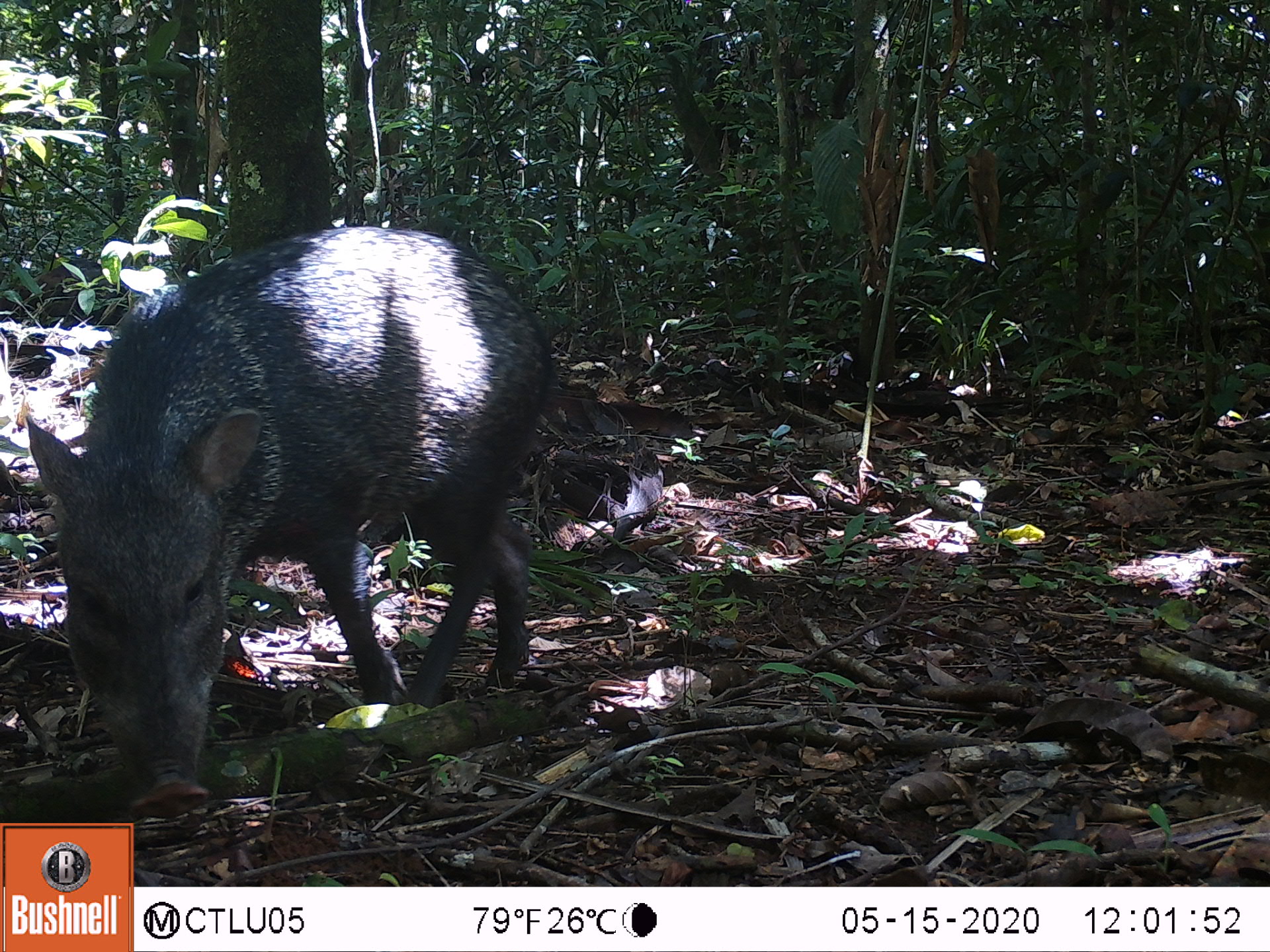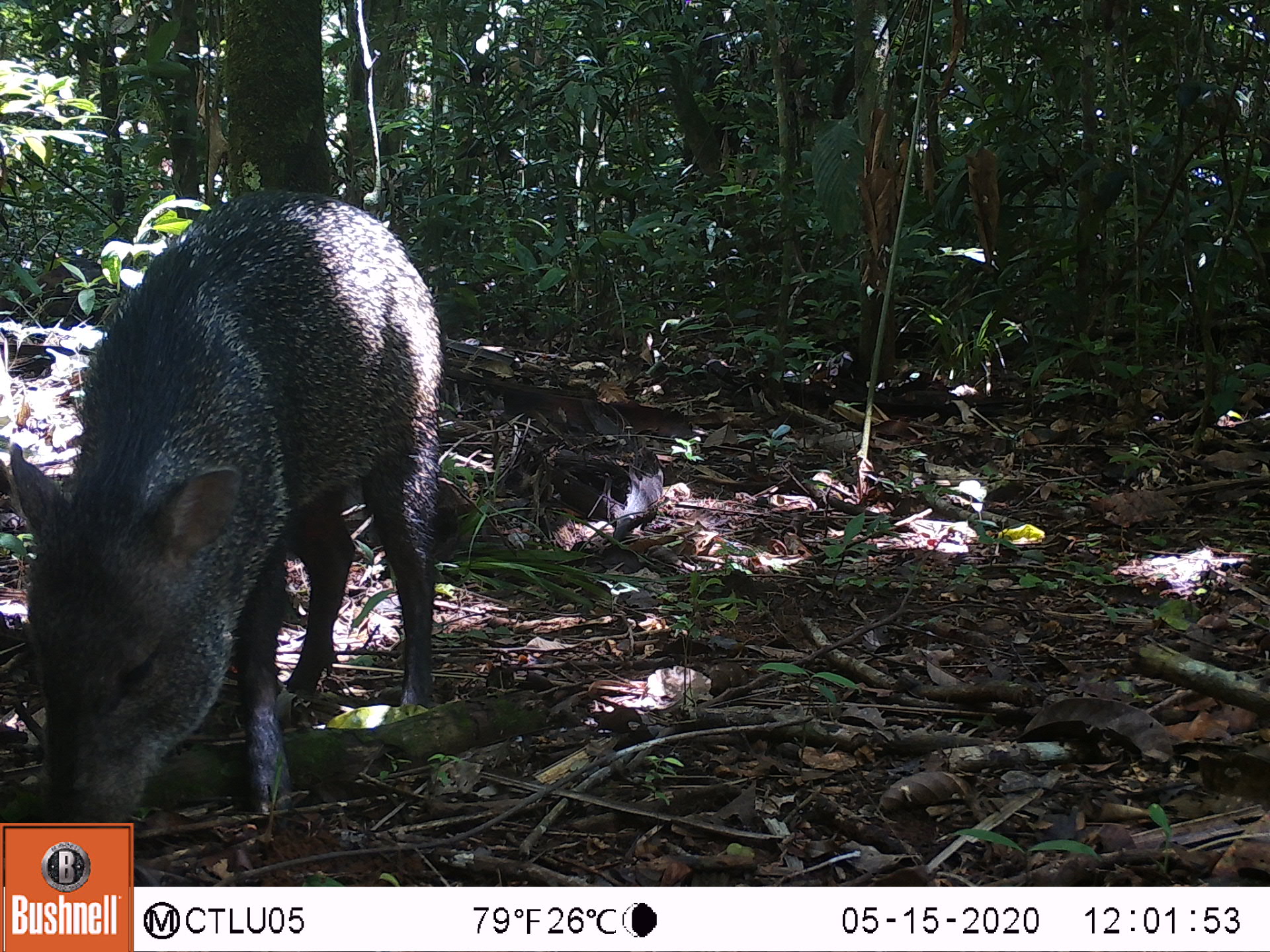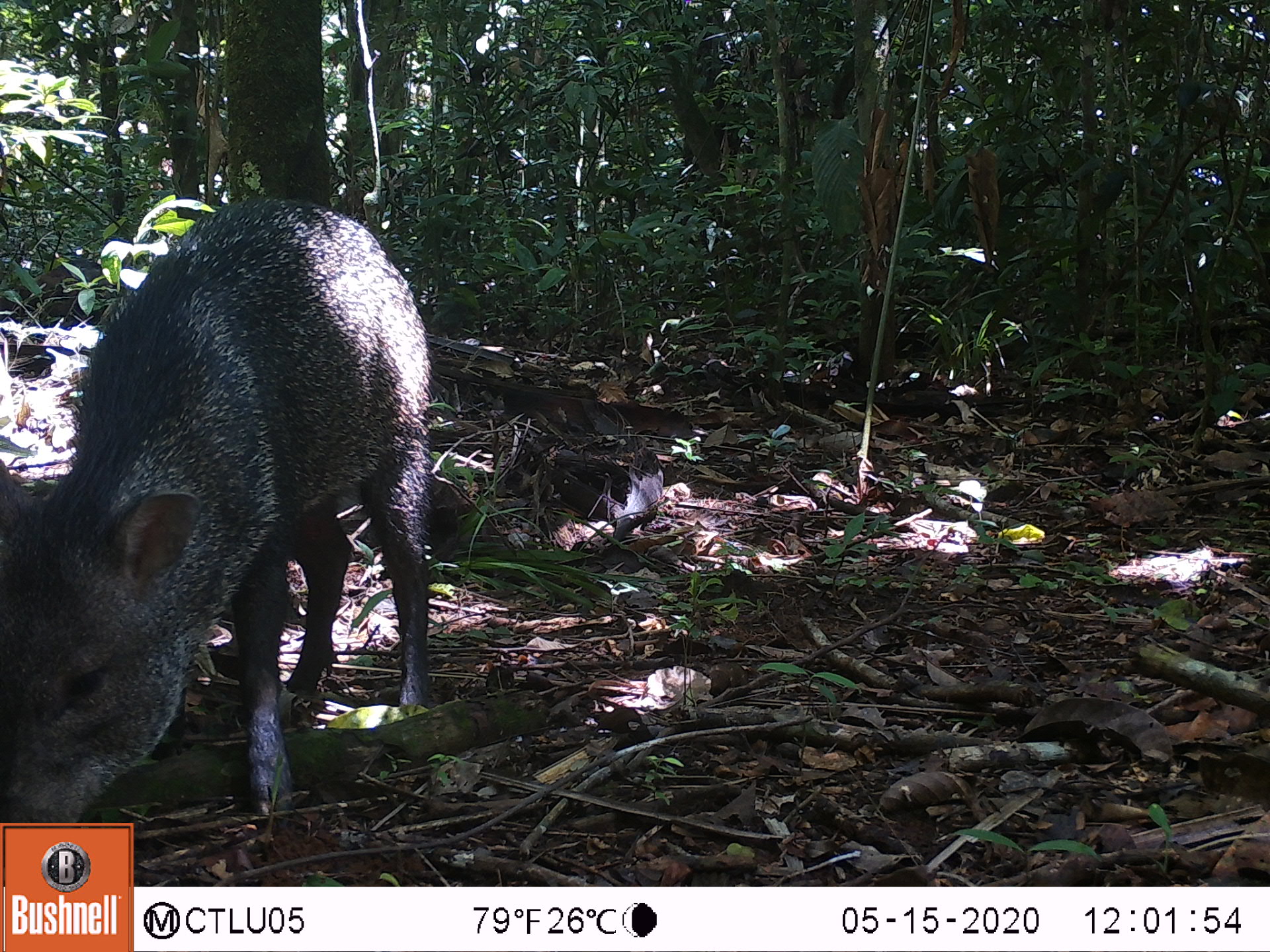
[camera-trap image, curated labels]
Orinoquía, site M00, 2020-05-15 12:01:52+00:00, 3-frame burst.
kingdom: Animalia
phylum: Chordata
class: Mammalia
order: Artiodactyla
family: Tayassuidae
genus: Pecari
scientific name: Pecari tajacu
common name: collared peccary